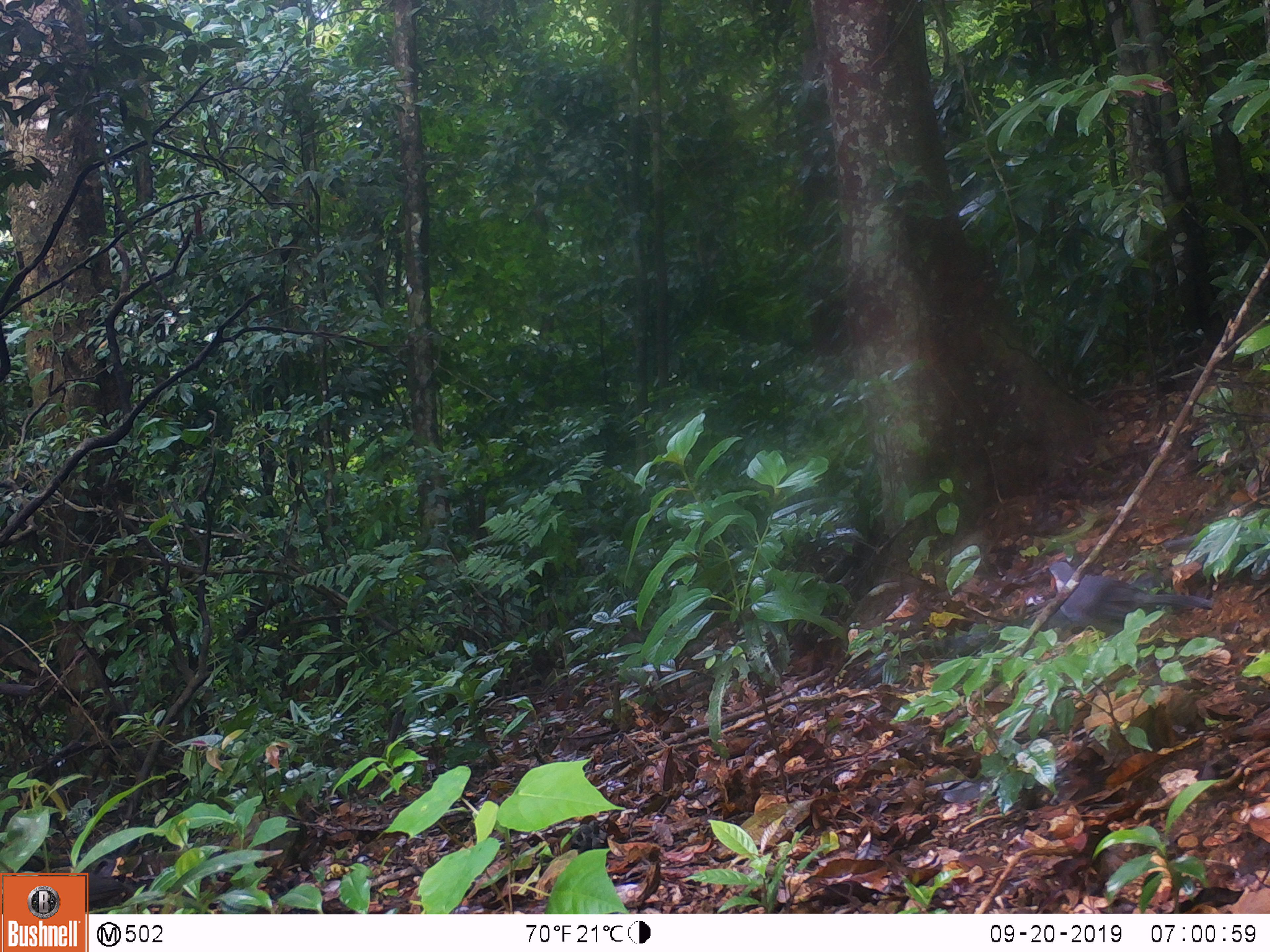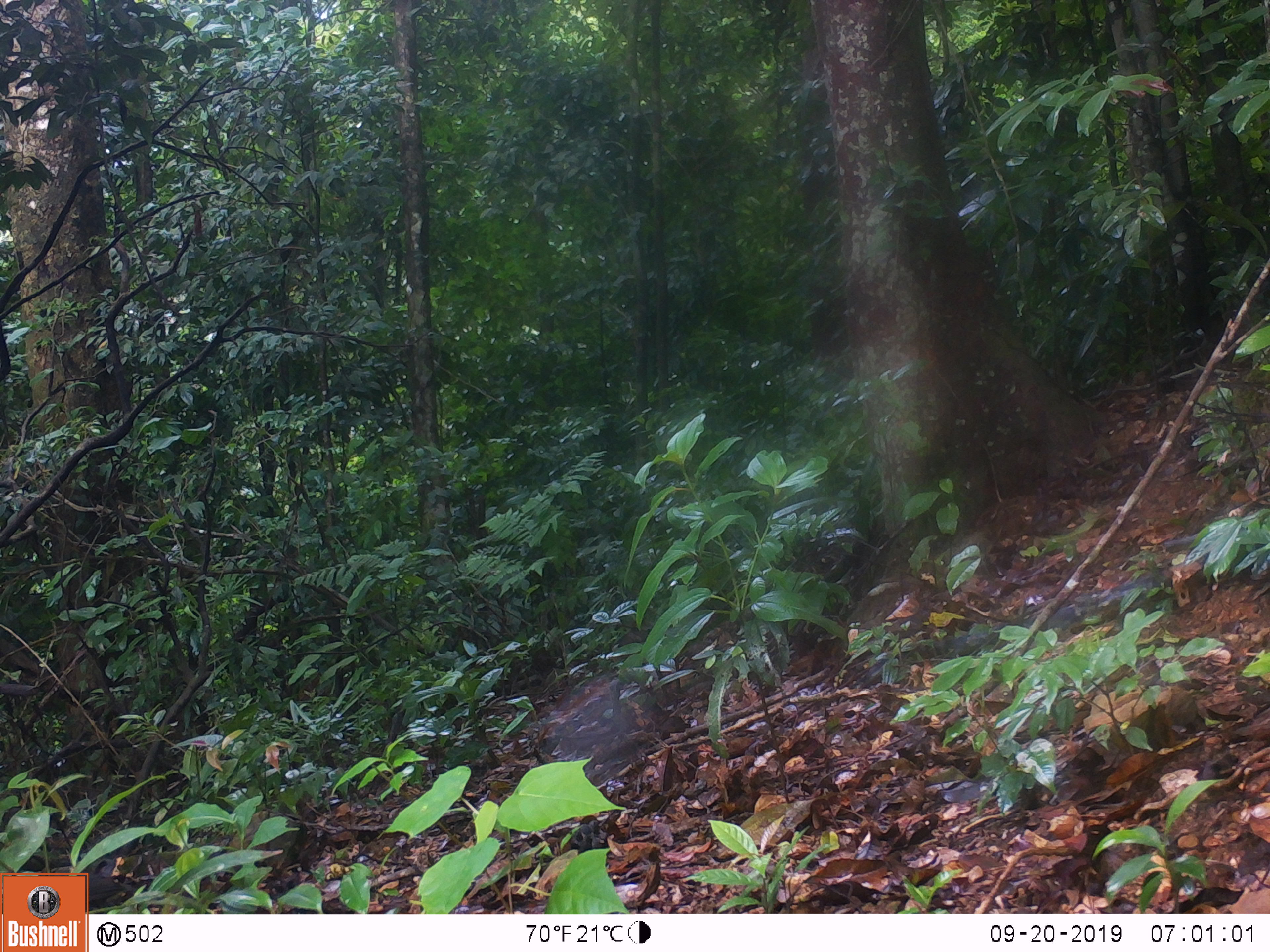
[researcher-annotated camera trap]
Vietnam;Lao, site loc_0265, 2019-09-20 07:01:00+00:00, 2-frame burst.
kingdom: Animalia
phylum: Chordata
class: Aves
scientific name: Aves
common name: bird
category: unidentified bird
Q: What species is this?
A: Unidentified bird (bird) (Aves).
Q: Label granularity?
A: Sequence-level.